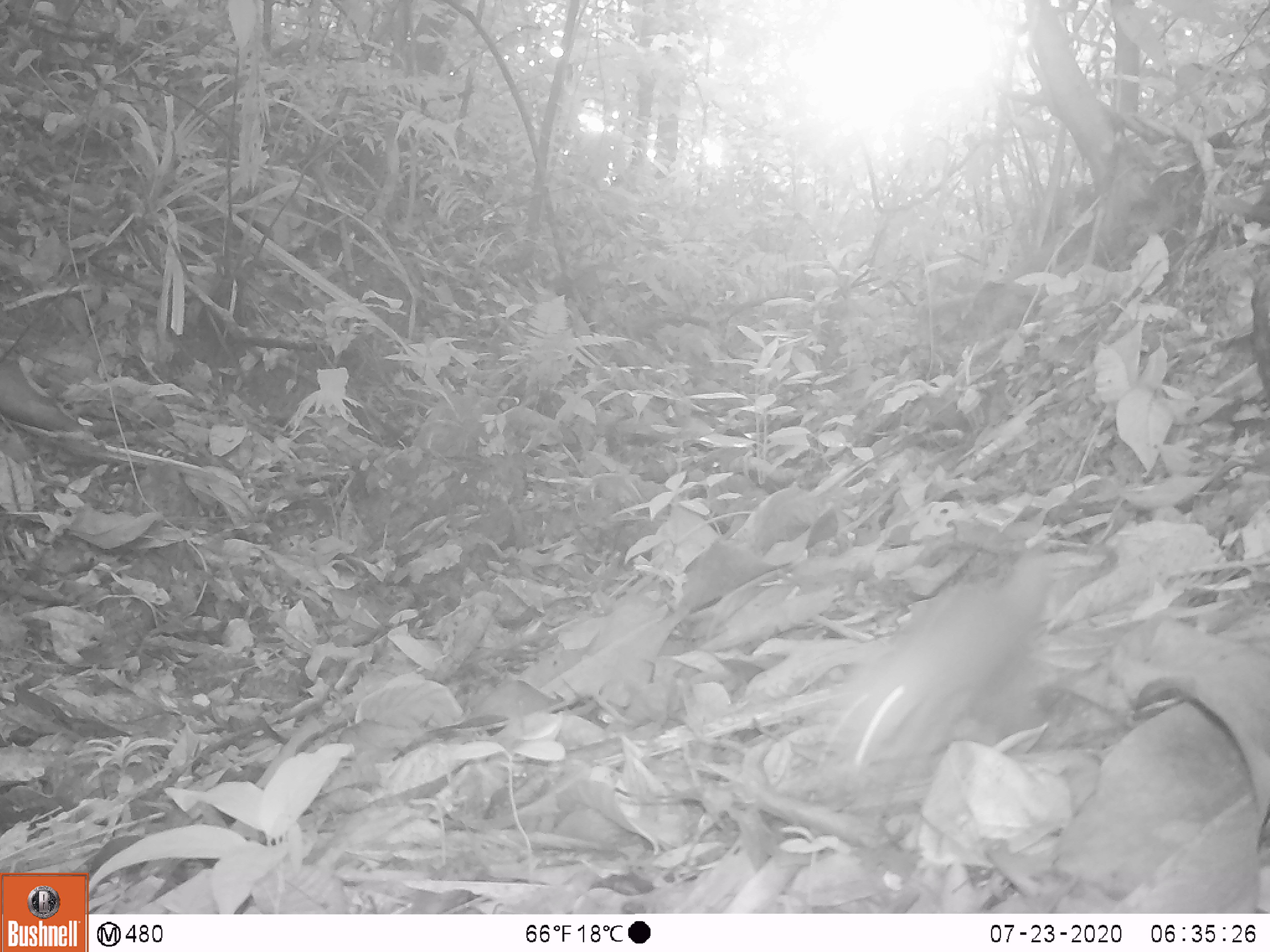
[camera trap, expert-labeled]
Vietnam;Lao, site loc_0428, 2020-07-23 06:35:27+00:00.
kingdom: Animalia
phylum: Chordata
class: Mammalia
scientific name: Mammalia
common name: mammal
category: unidentified small mammal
Unidentified small mammal (mammal) (Mammalia). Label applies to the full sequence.